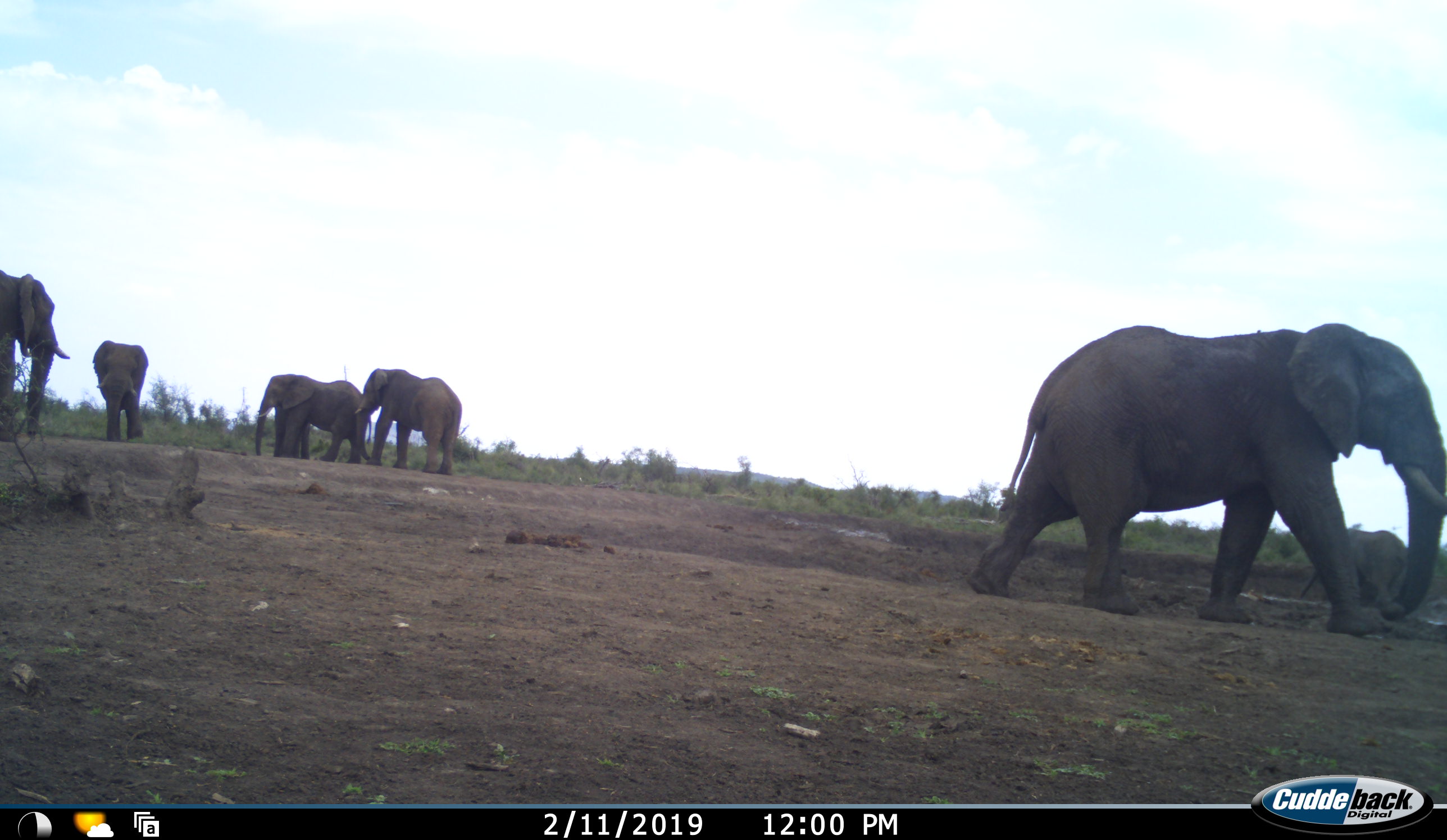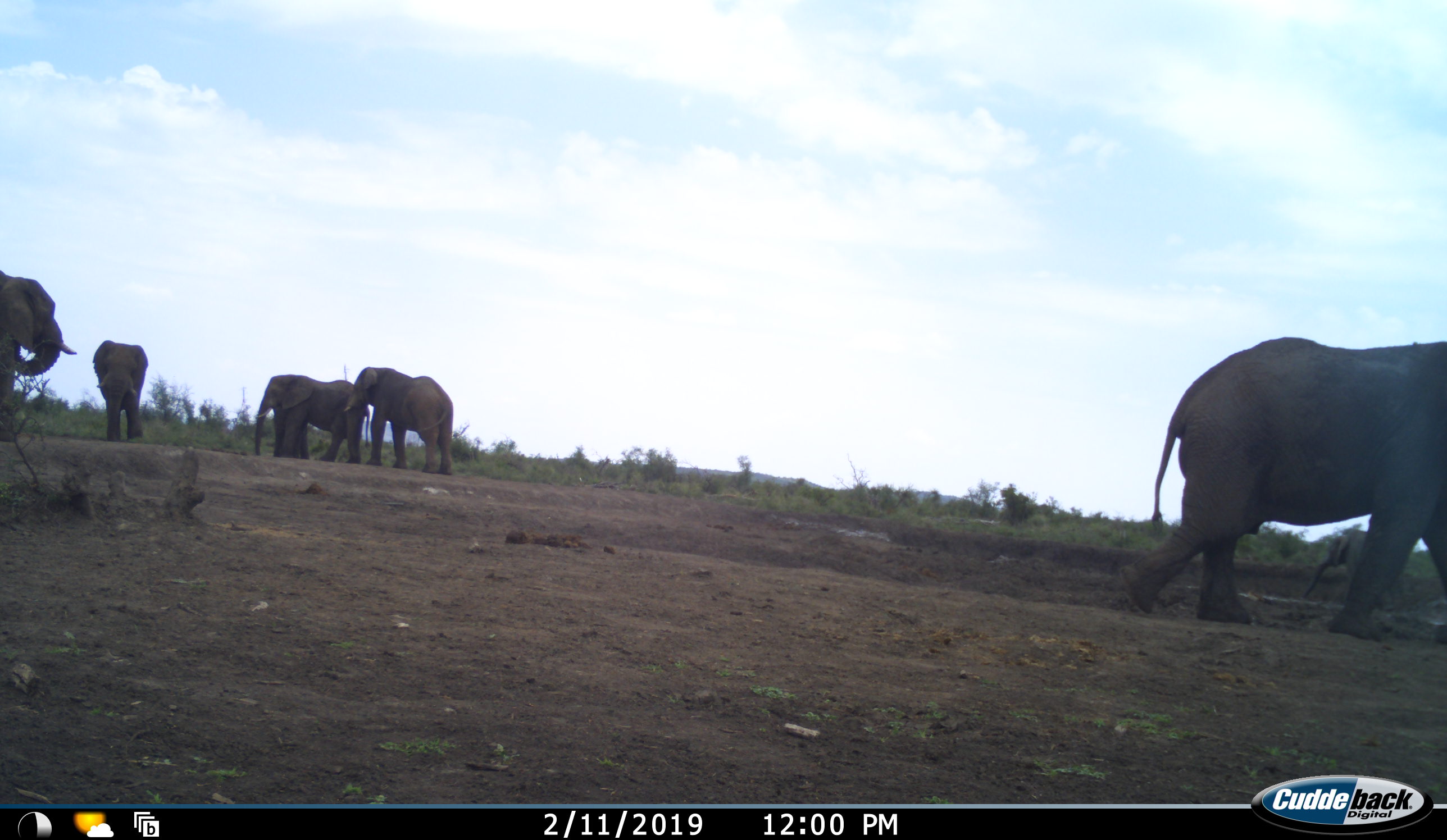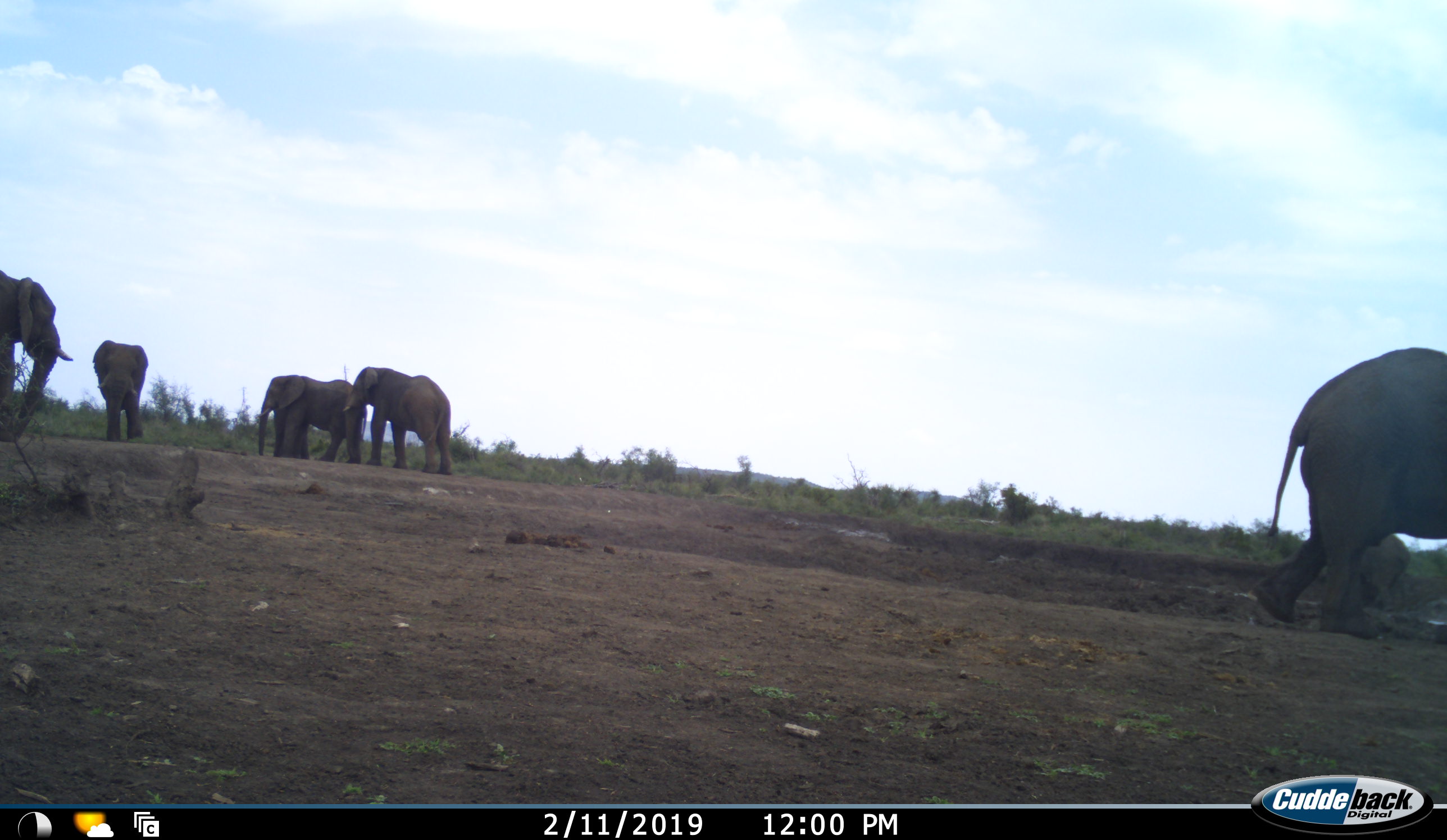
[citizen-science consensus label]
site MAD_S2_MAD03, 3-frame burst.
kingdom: Animalia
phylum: Chordata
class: Mammalia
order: Proboscidea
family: Elephantidae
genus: Loxodonta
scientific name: Loxodonta africana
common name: african bush elephant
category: elephant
Elephant (african bush elephant) (Loxodonta africana), count 6. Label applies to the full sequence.